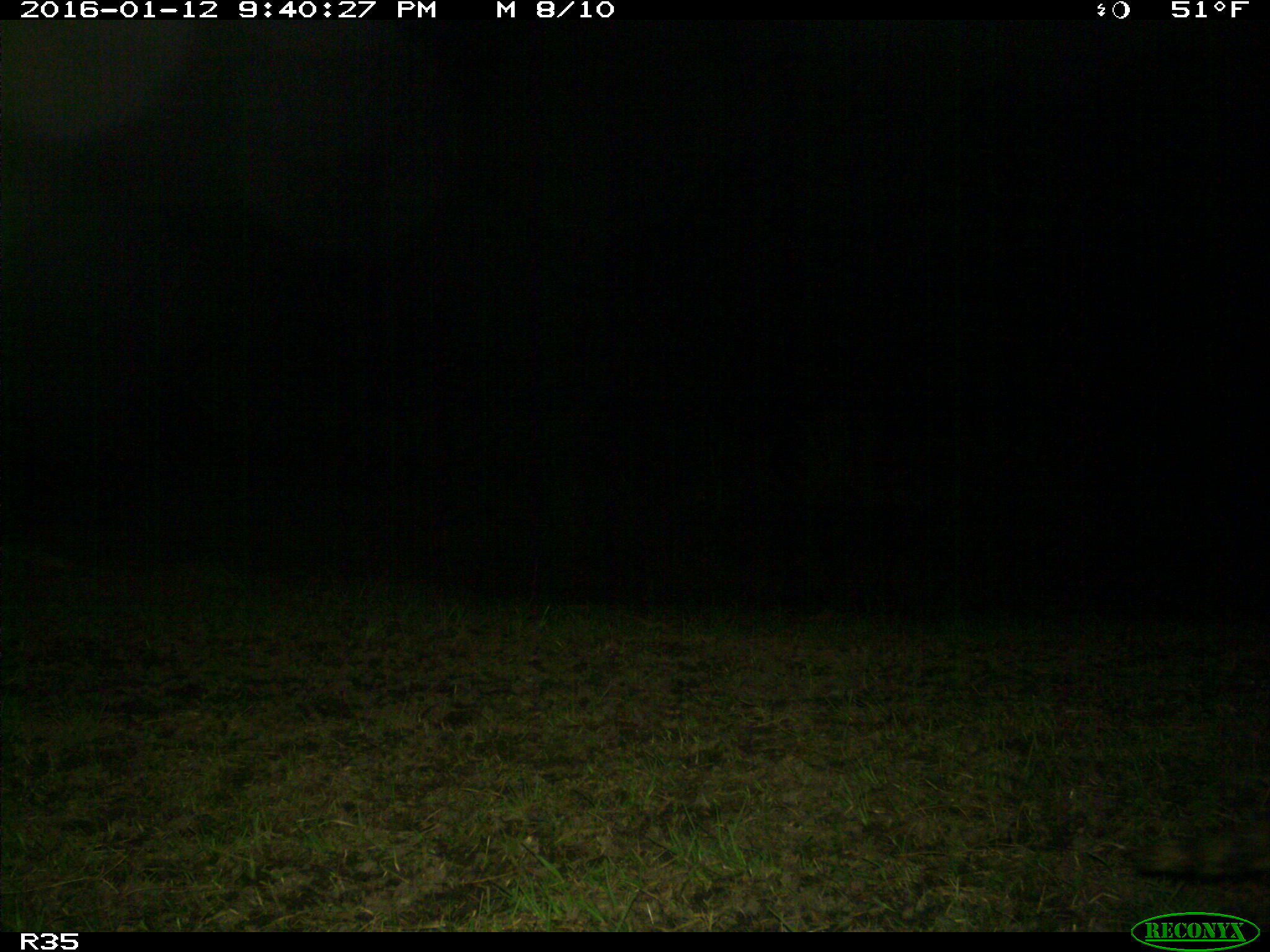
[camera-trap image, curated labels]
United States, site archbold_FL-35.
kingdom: Animalia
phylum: Chordata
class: Mammalia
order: Carnivora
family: Procyonidae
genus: Procyon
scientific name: Procyon lotor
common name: common raccoon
Procyon lotor (common raccoon).